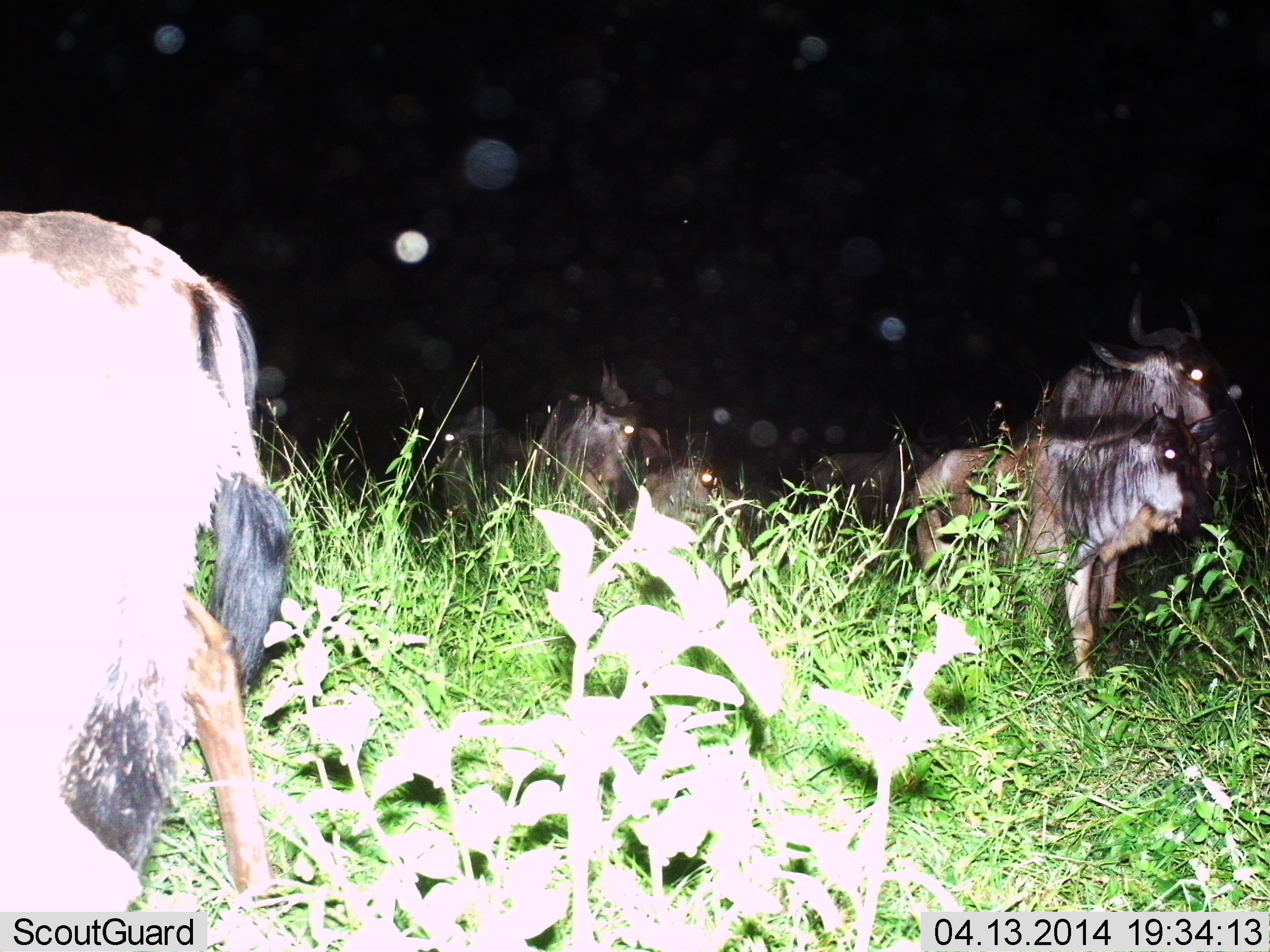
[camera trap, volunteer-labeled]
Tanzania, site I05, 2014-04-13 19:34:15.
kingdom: Animalia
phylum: Chordata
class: Mammalia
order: Artiodactyla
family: Bovidae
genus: Connochaetes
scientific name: Connochaetes taurinus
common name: blue wildebeest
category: wildebeest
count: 8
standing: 80%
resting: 40%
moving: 20%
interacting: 0%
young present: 40%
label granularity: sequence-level